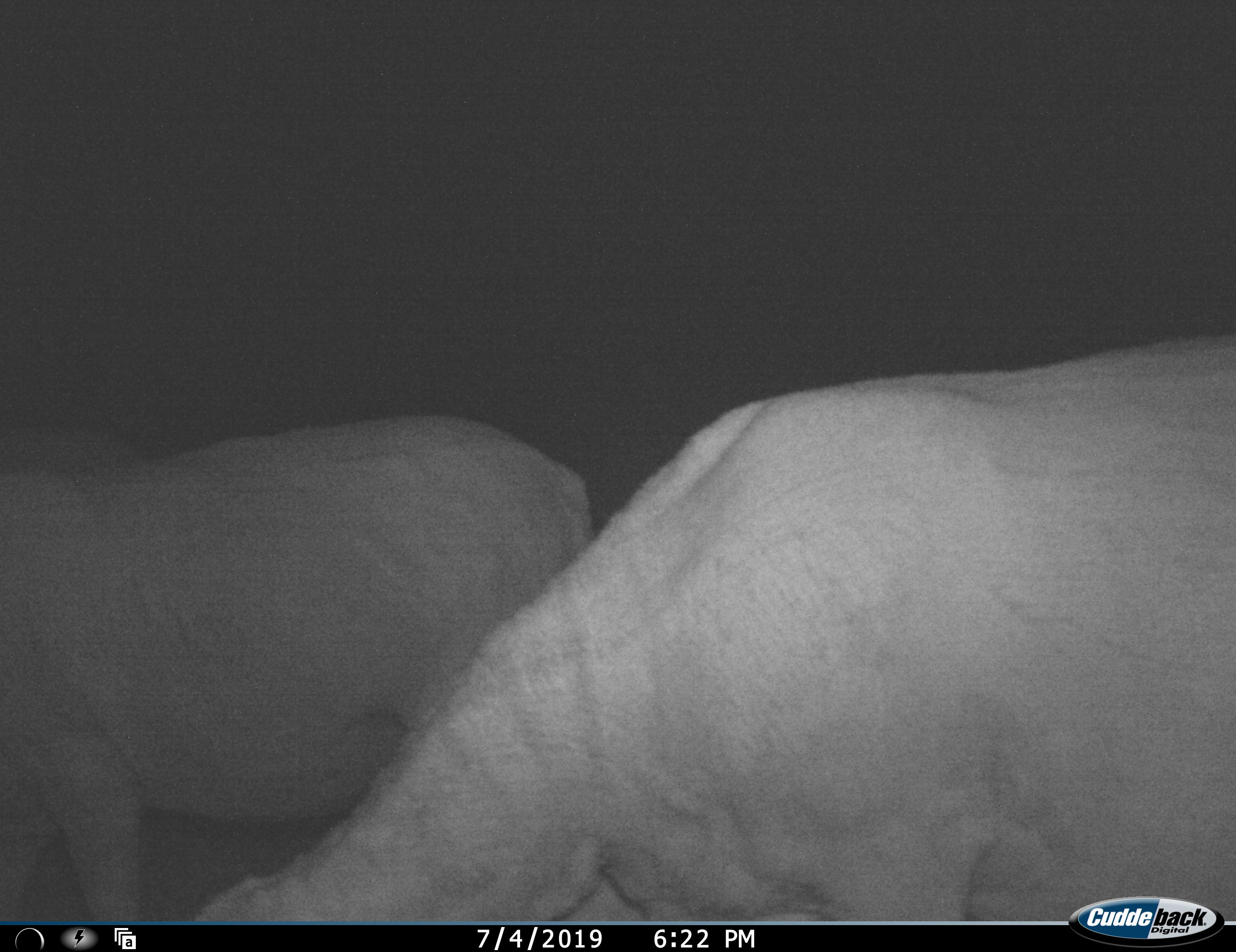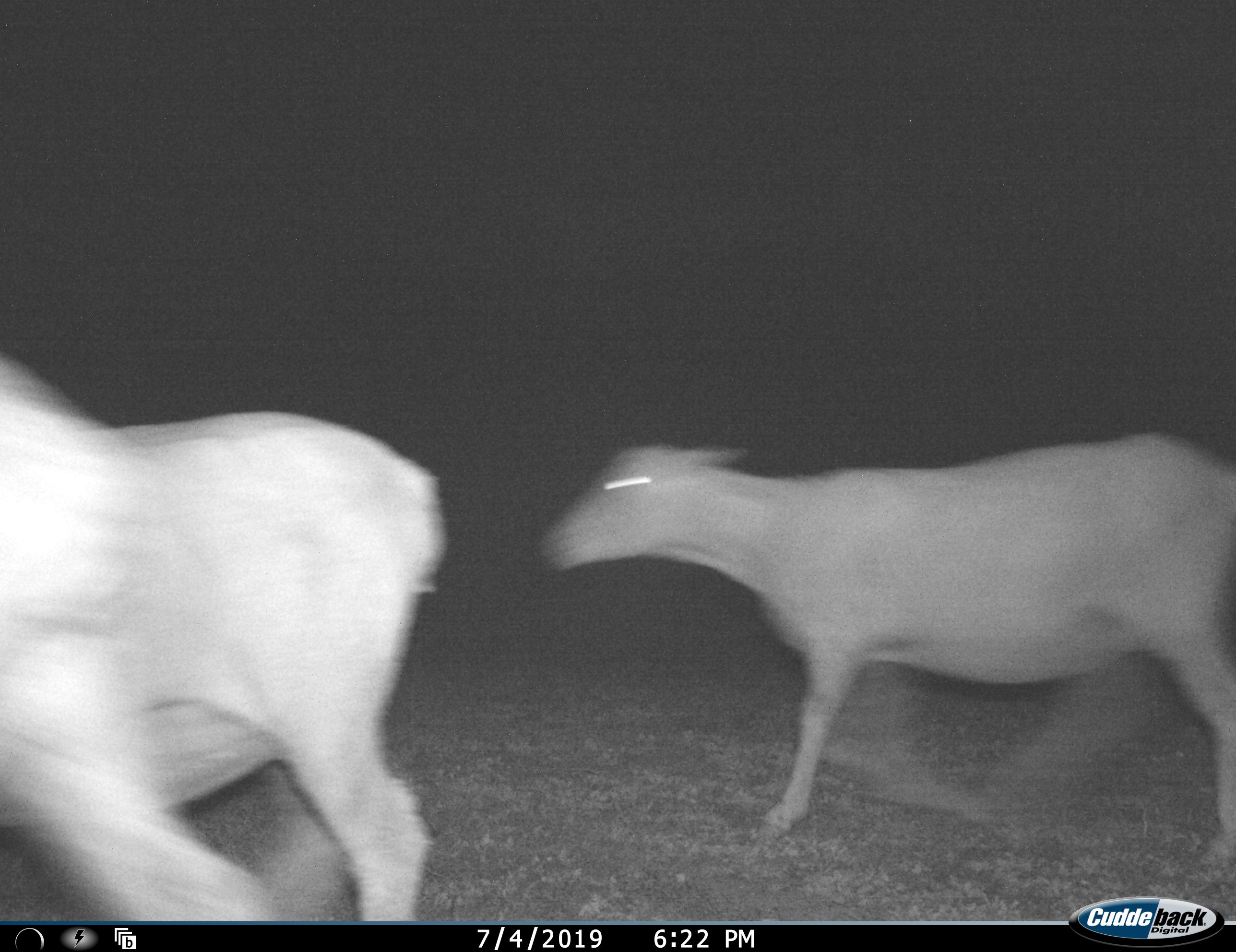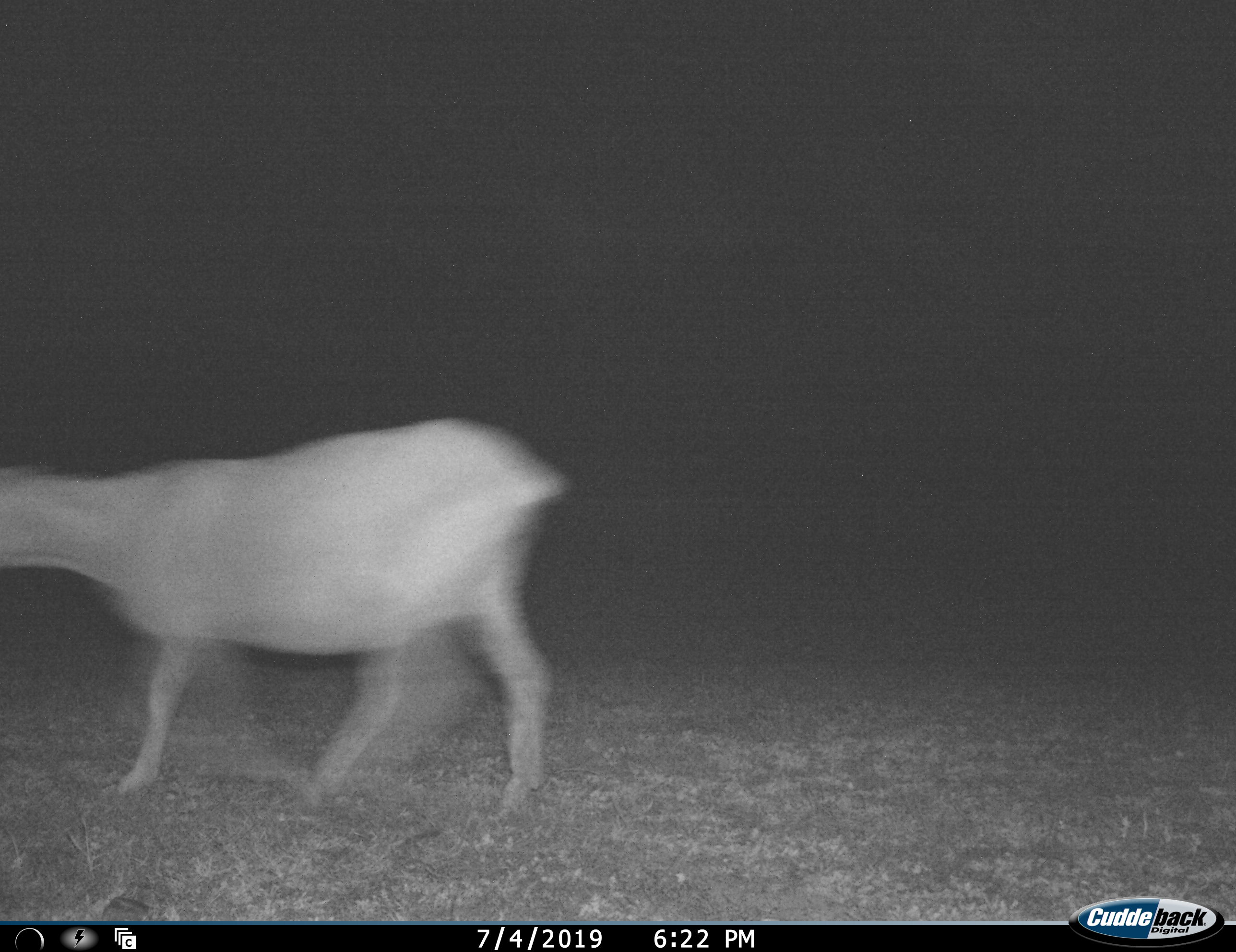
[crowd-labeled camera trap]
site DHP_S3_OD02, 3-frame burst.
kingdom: Animalia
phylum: Chordata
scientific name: Vertebrata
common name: domestic animal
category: domesticanimal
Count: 3.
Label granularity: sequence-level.